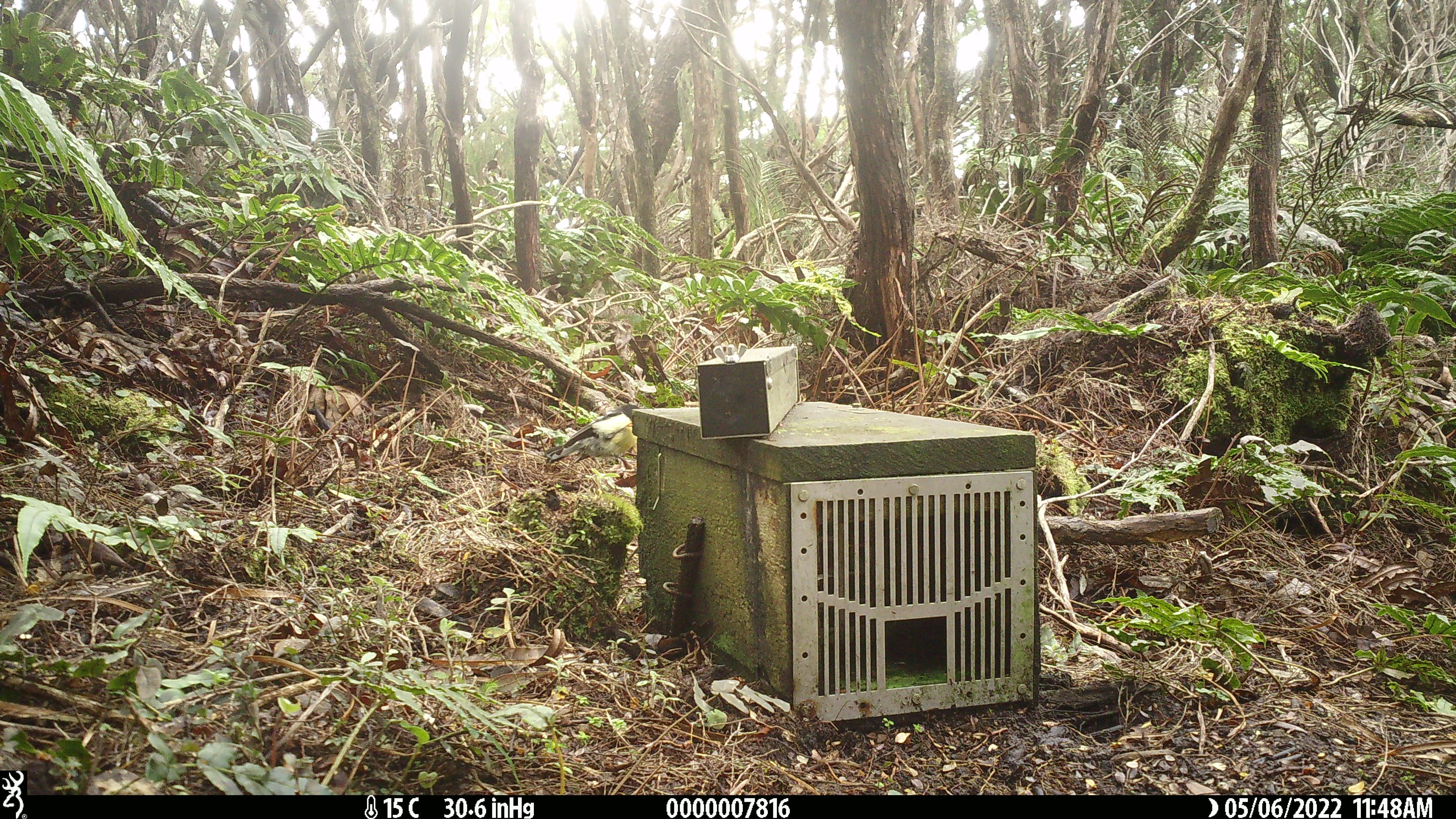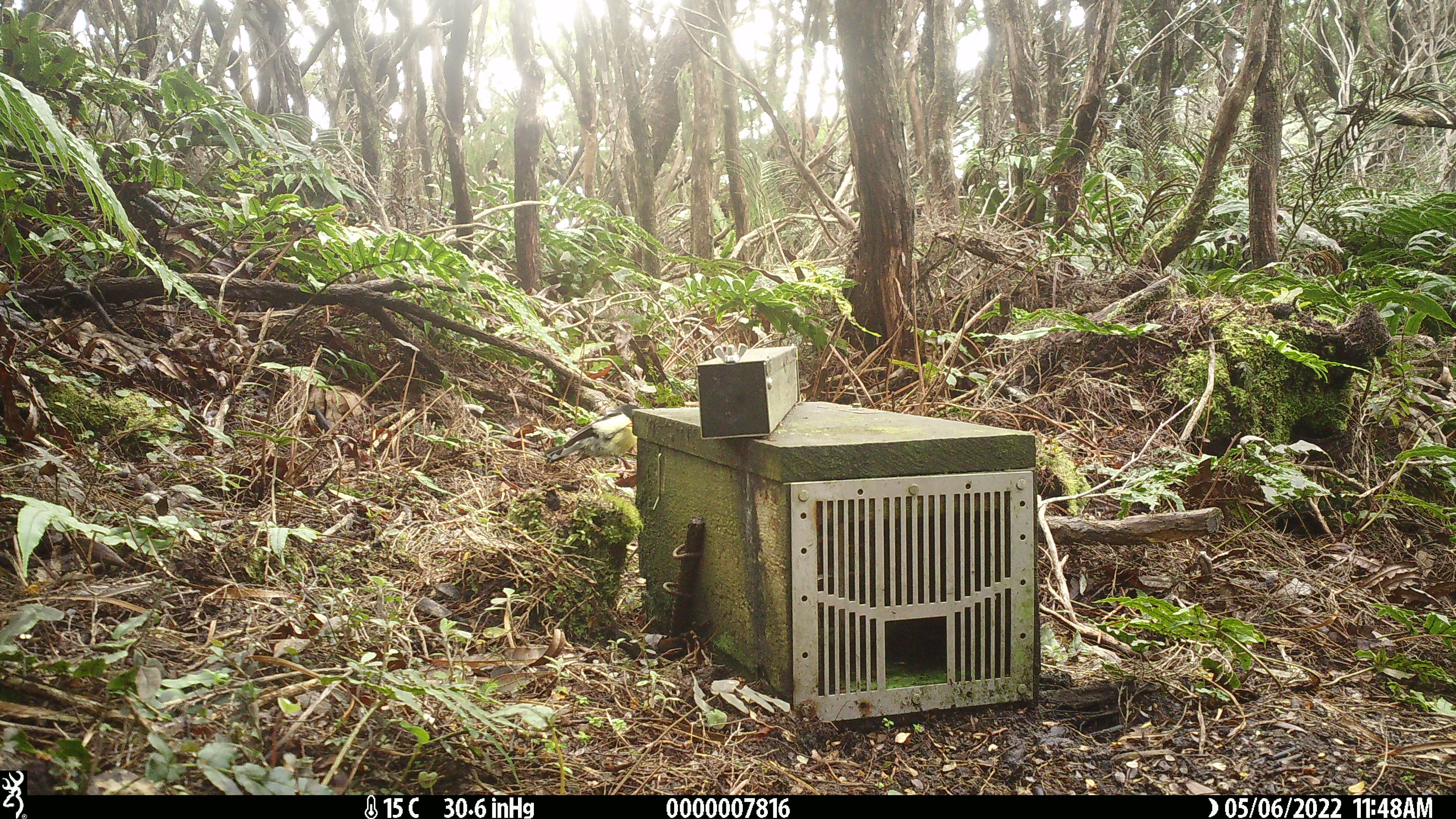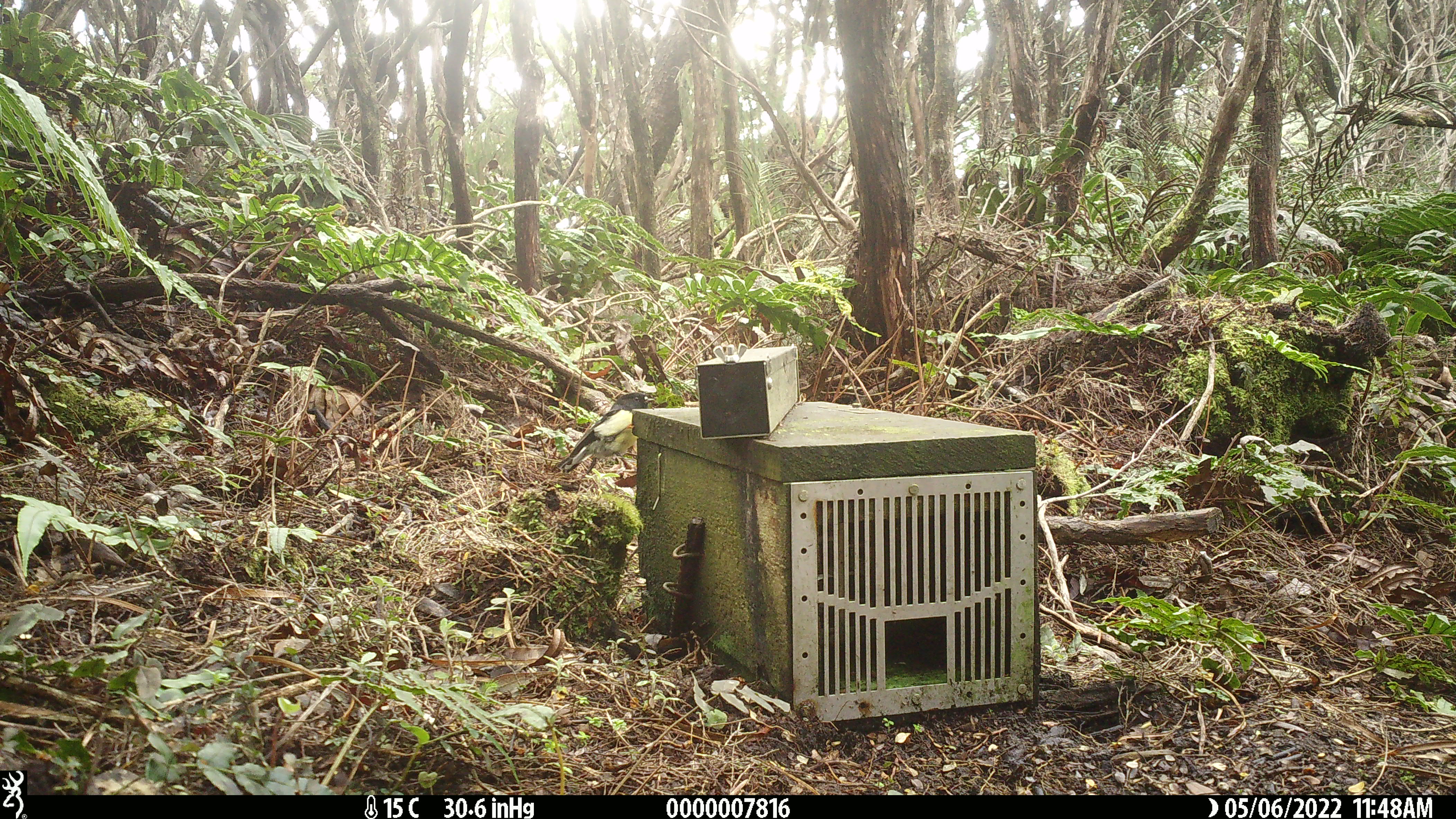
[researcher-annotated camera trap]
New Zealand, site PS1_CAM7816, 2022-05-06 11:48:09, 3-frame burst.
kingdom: Animalia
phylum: Chordata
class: Aves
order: Passeriformes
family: Petroicidae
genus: Petroica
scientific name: Petroica macrocephala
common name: tomtit